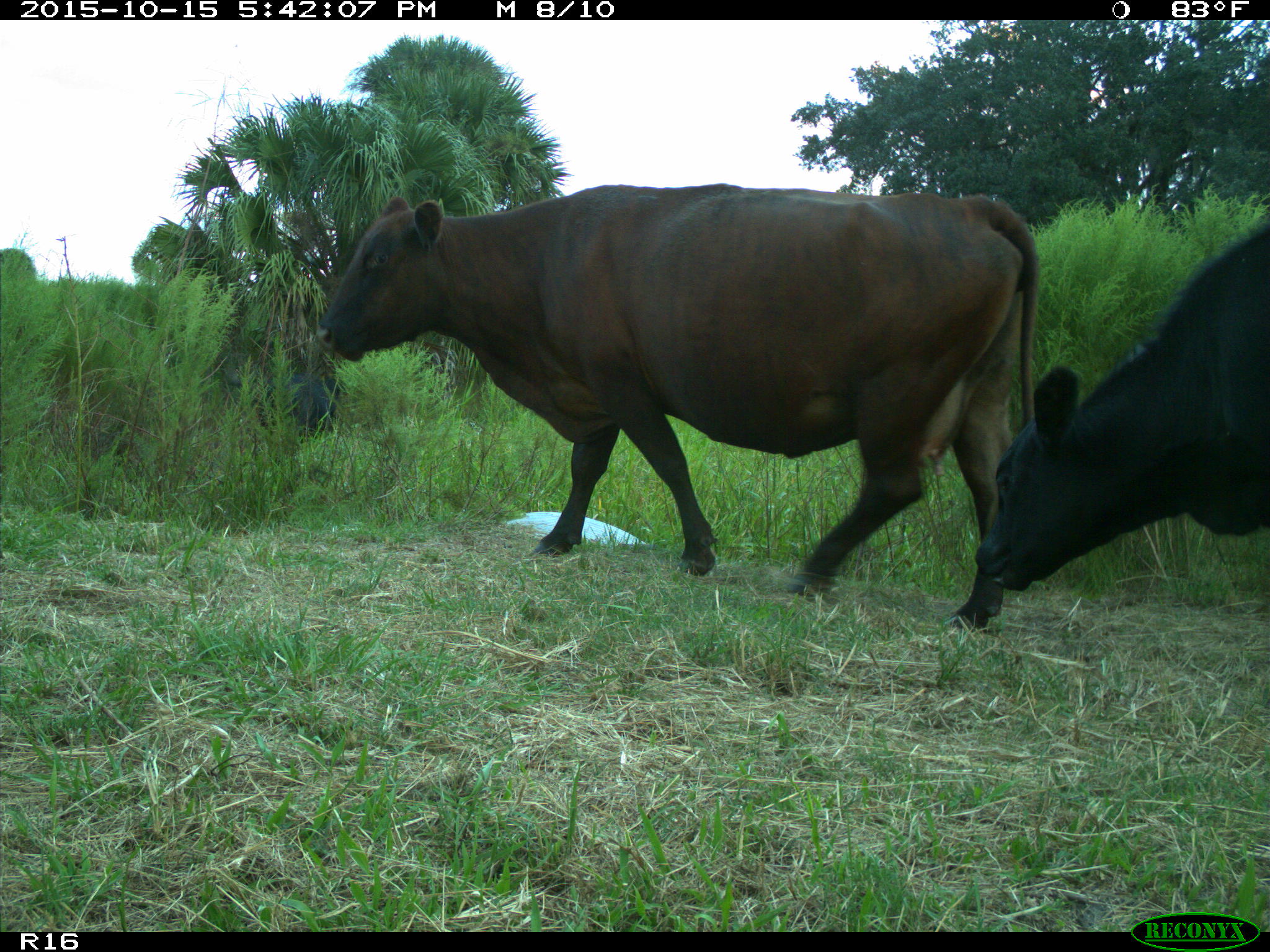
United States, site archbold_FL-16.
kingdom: Animalia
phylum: Chordata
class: Mammalia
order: Artiodactyla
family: Bovidae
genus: Bos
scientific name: Bos taurus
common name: domestic cow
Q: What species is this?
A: Bos taurus (domestic cow).